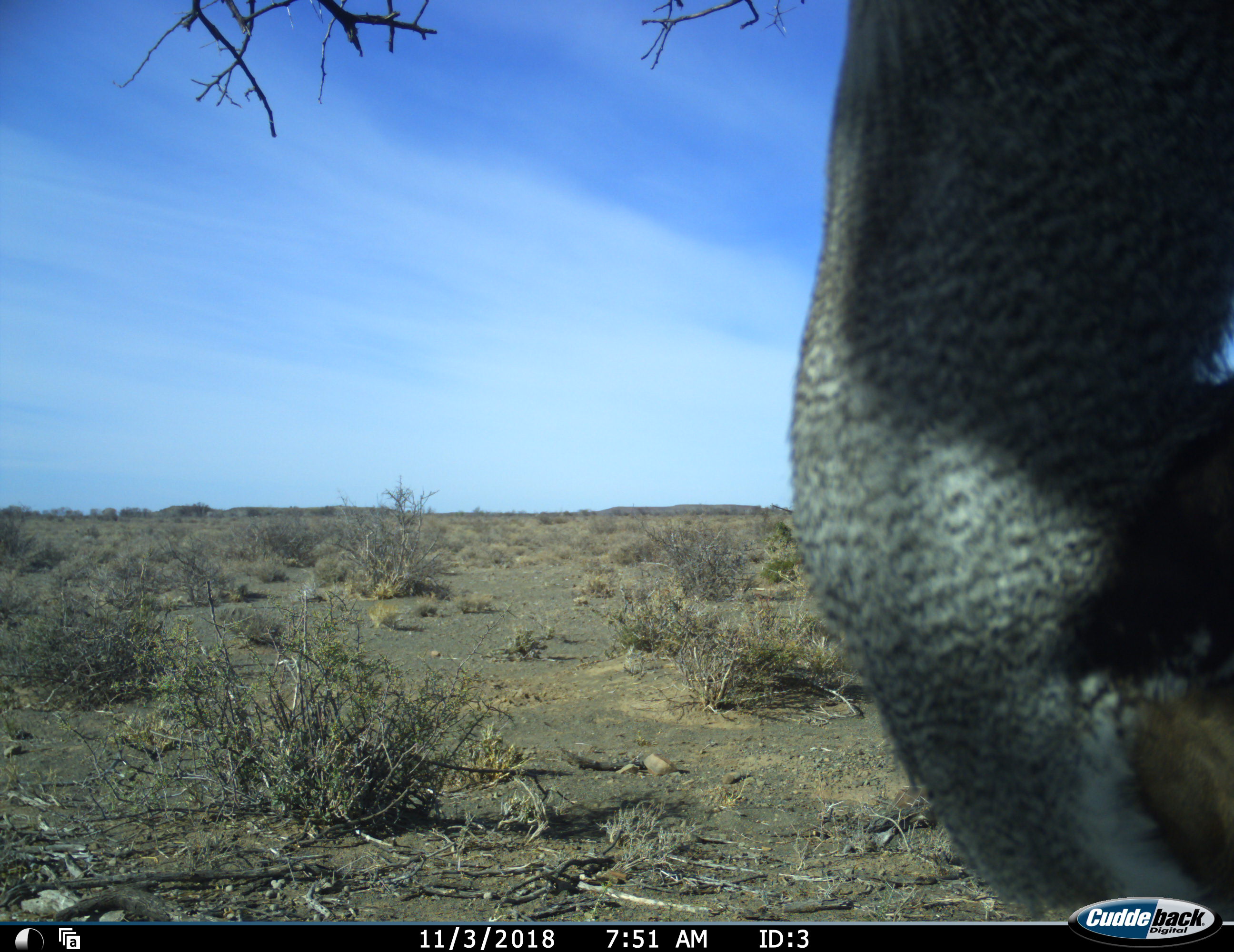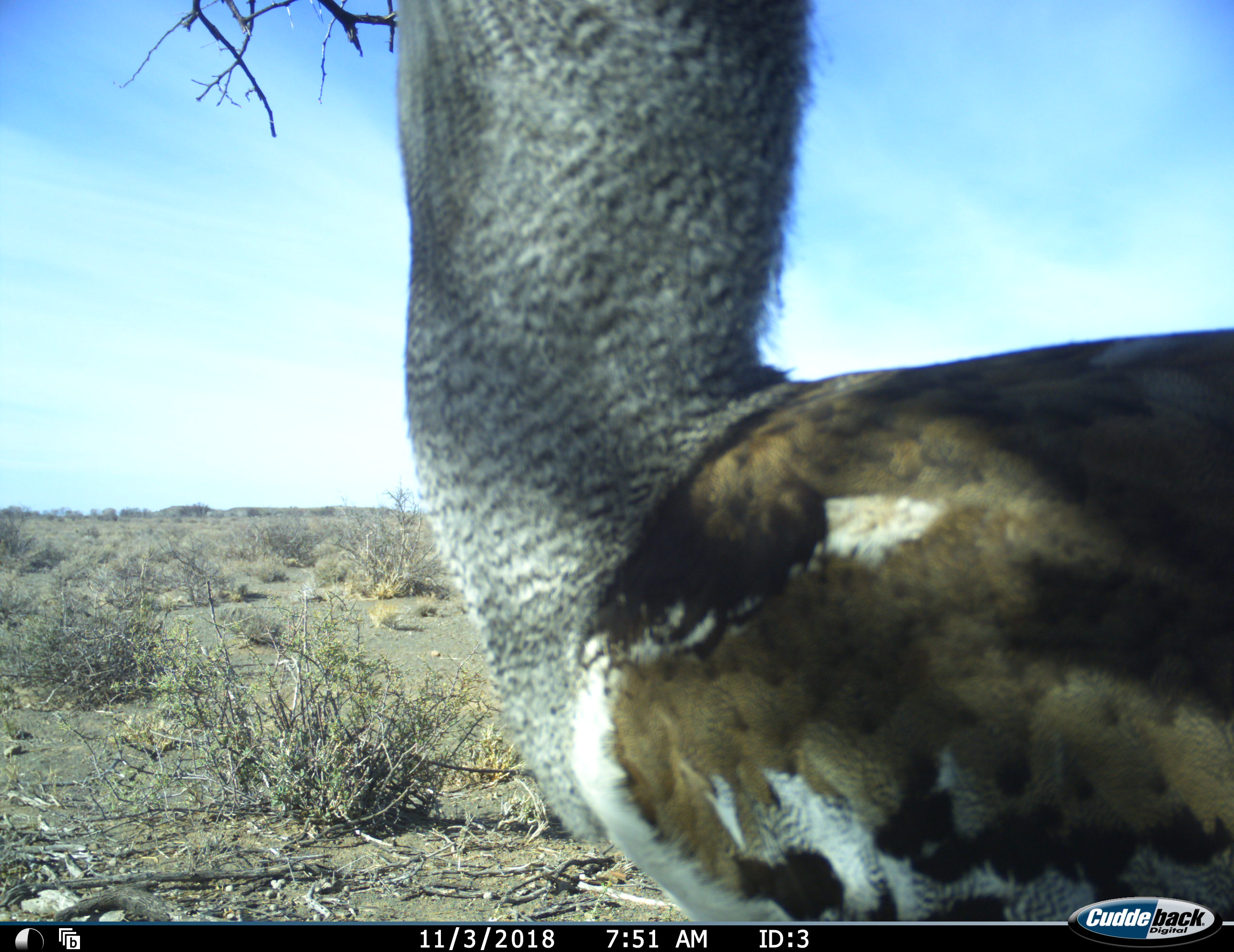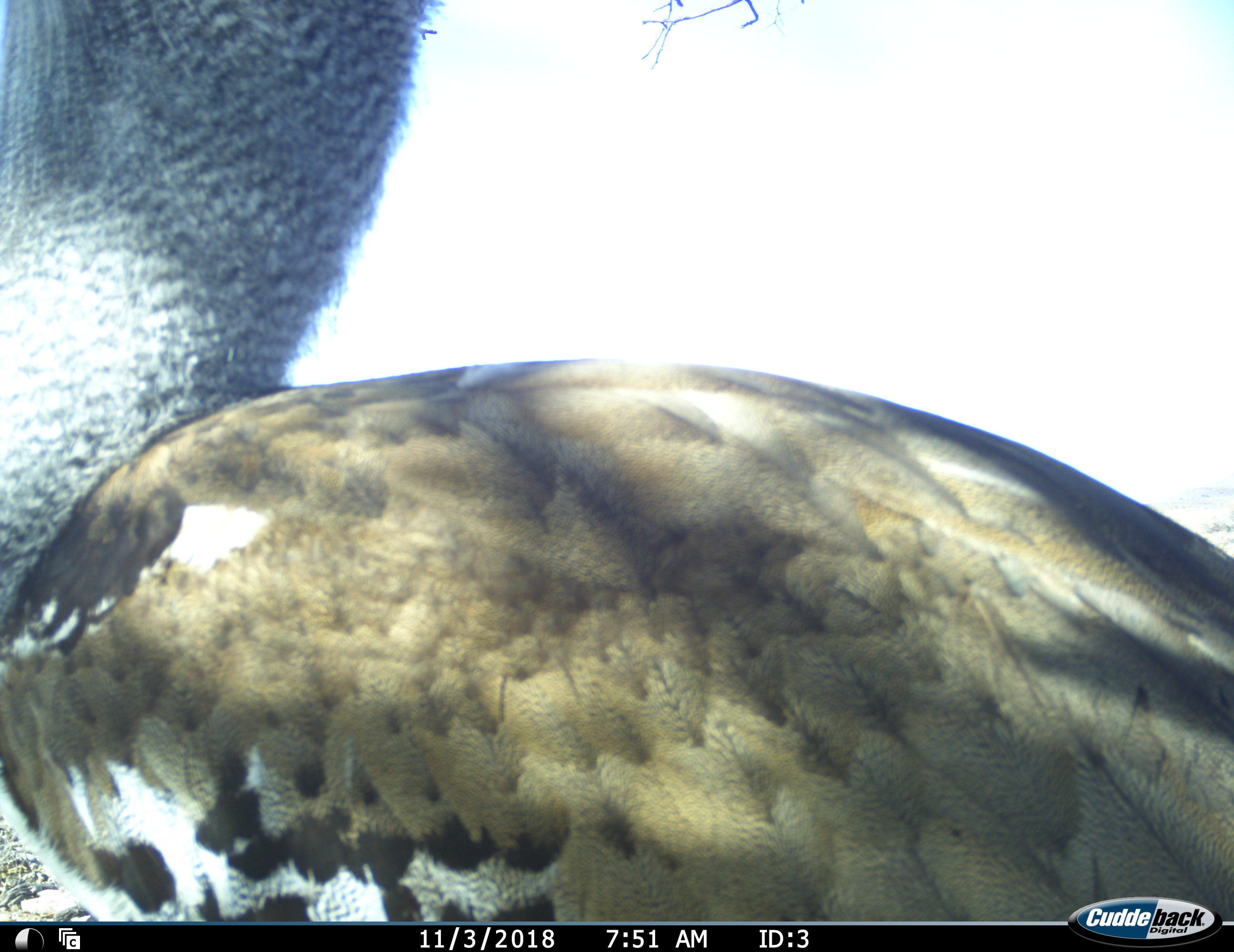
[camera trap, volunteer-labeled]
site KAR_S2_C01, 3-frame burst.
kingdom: Animalia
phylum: Chordata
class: Aves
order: Otidiformes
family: Otididae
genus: Ardeotis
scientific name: Ardeotis kori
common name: kori bustard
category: bustardkori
Bustardkori (kori bustard) (Ardeotis kori), count 1. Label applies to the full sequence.